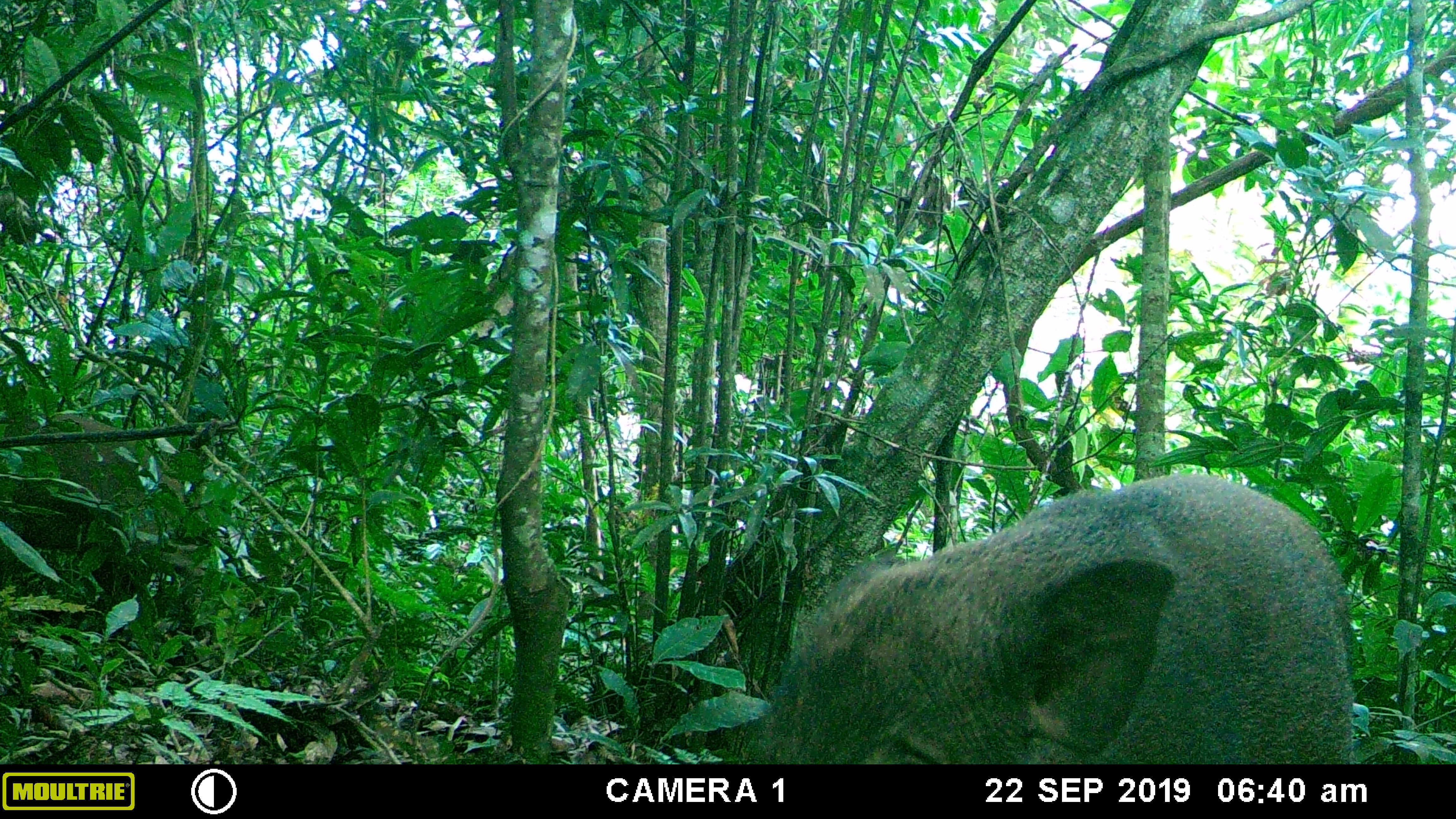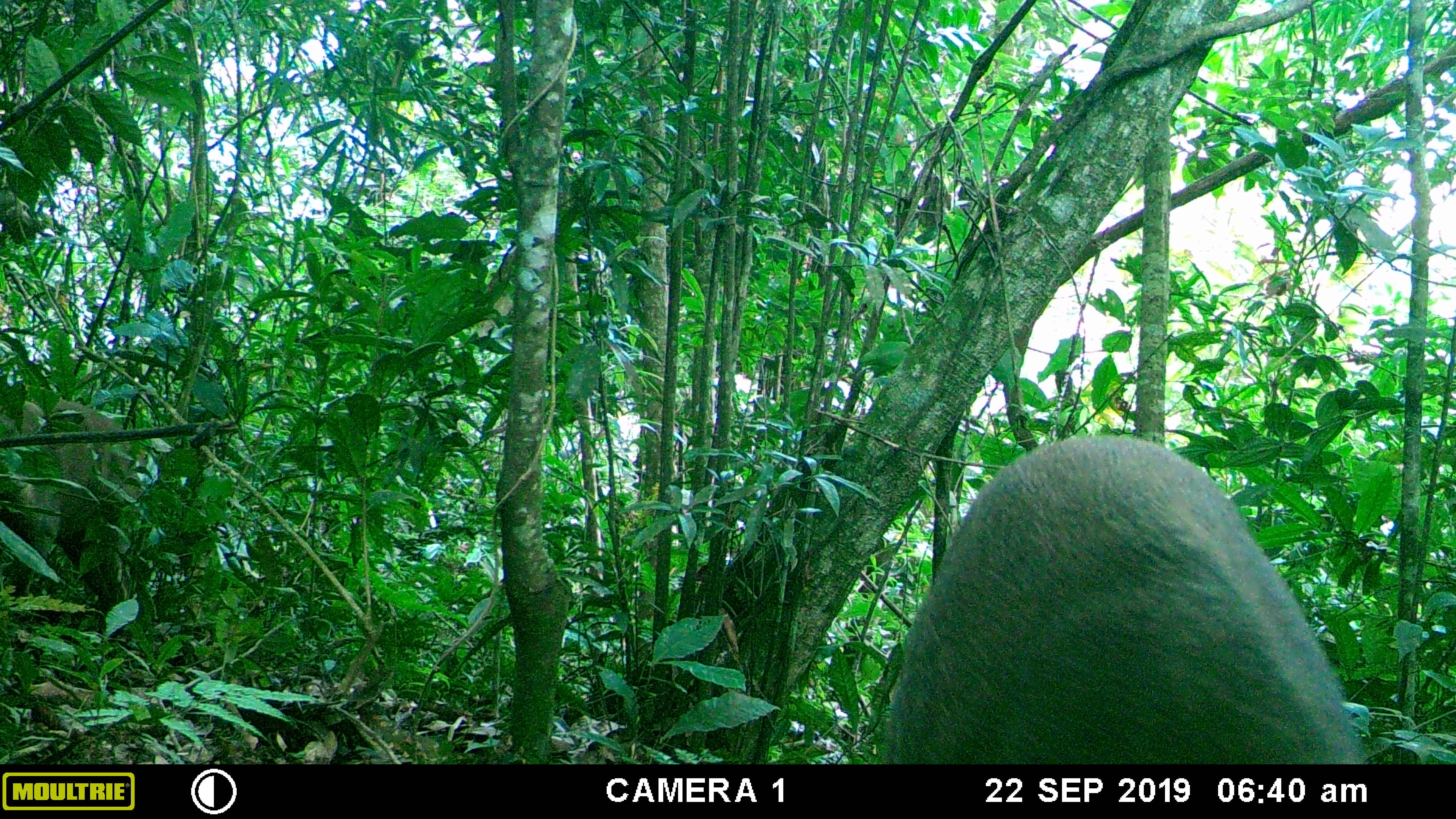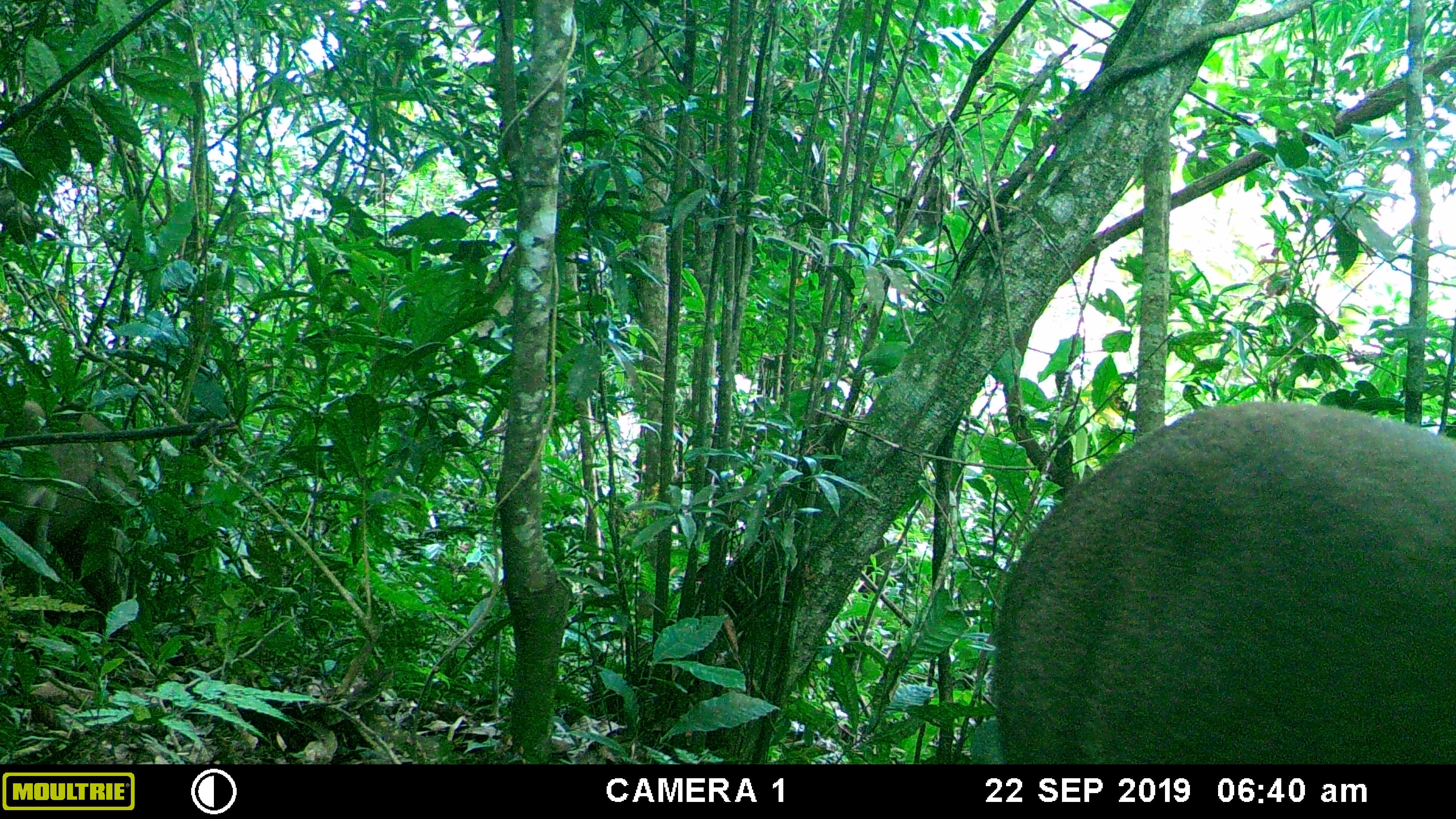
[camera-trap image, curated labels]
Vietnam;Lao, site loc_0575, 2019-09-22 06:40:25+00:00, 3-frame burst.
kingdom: Animalia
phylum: Chordata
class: Mammalia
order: Artiodactyla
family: Suidae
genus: Sus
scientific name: Sus scrofa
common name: eurasian wild pig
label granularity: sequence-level